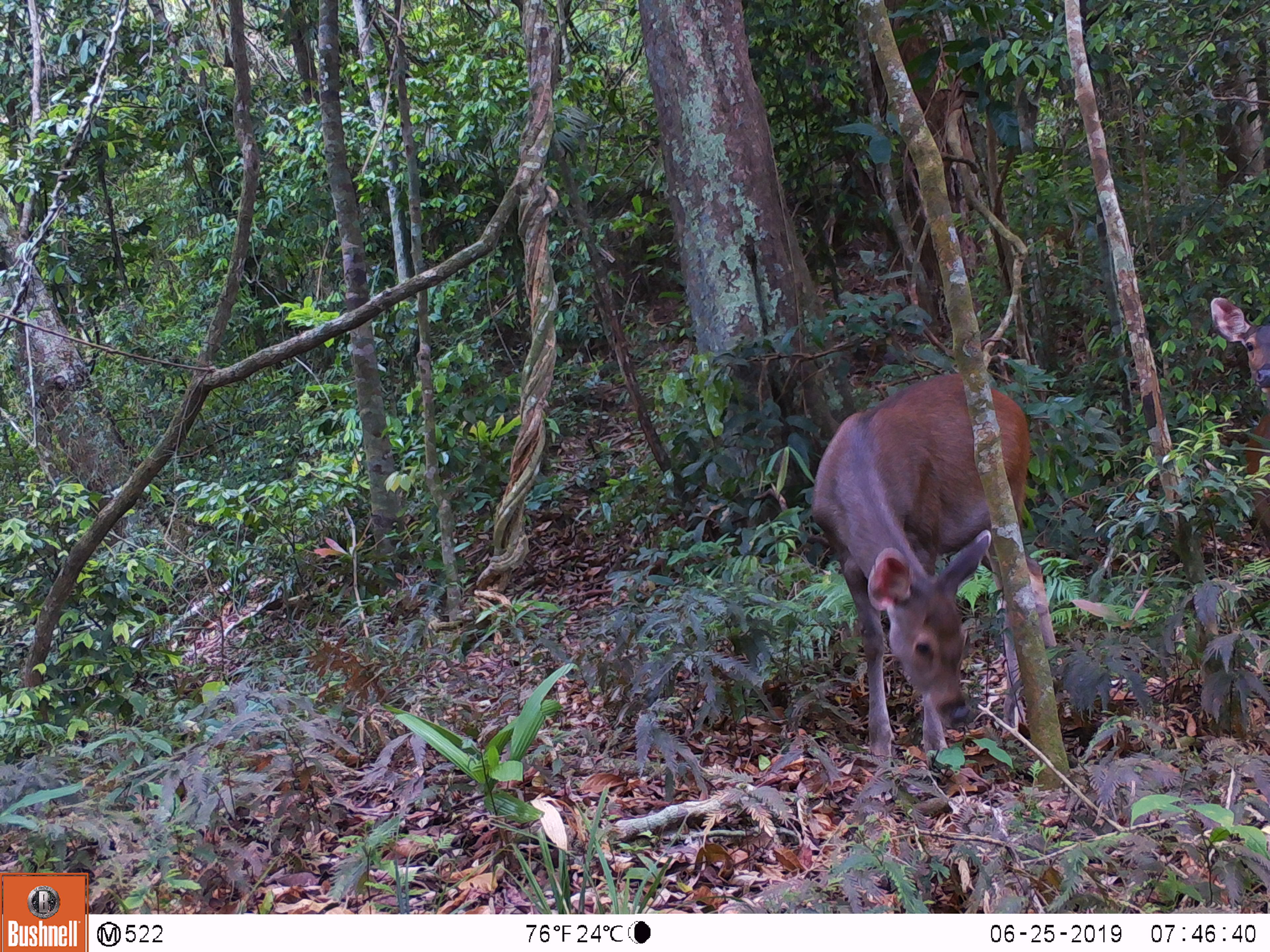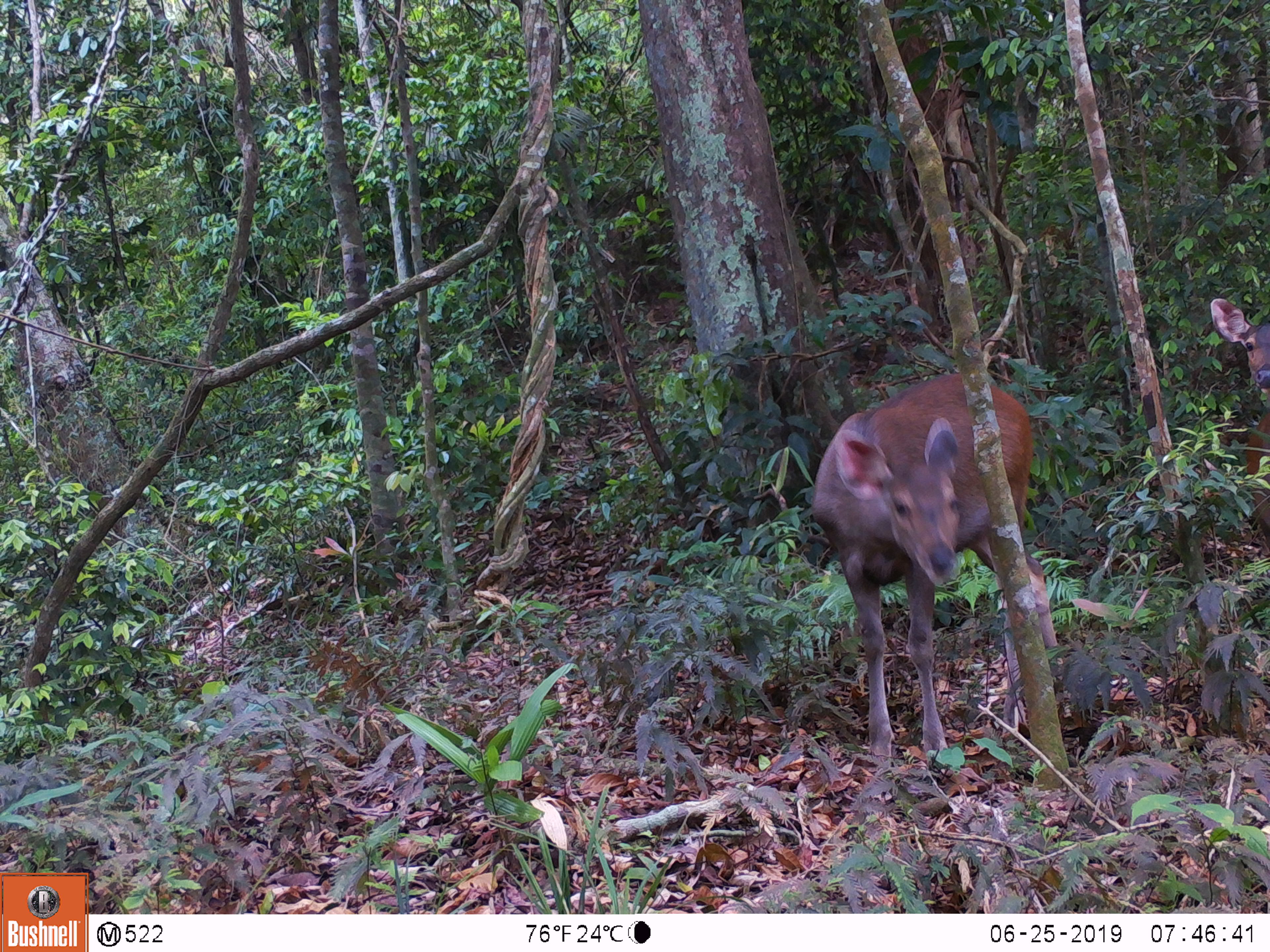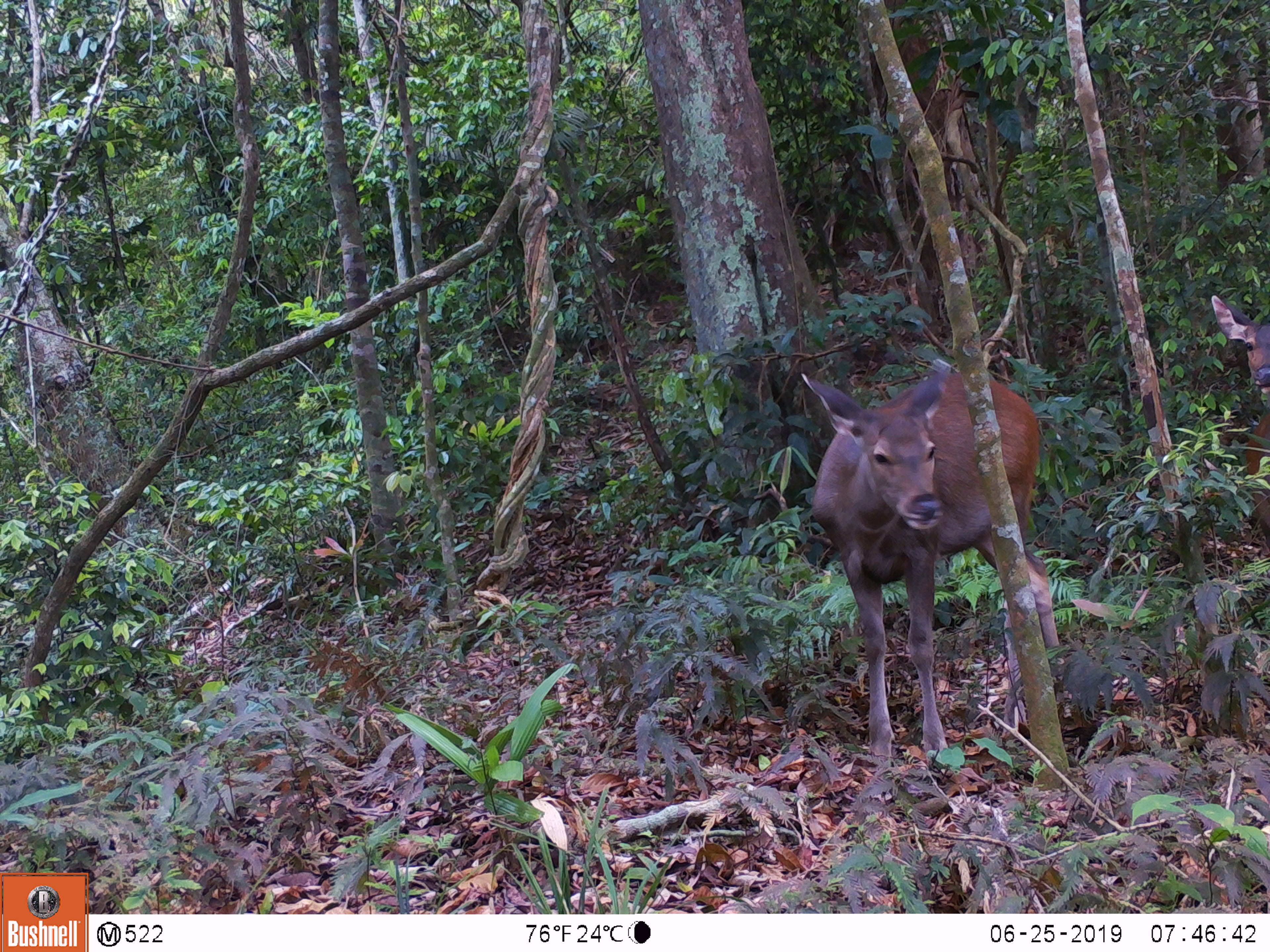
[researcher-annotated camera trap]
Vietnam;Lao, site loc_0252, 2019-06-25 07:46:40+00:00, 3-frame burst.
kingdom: Animalia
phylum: Chordata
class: Mammalia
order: Artiodactyla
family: Cervidae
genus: Rusa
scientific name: Rusa unicolor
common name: sambar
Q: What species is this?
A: Sambar (Rusa unicolor).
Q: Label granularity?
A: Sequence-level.